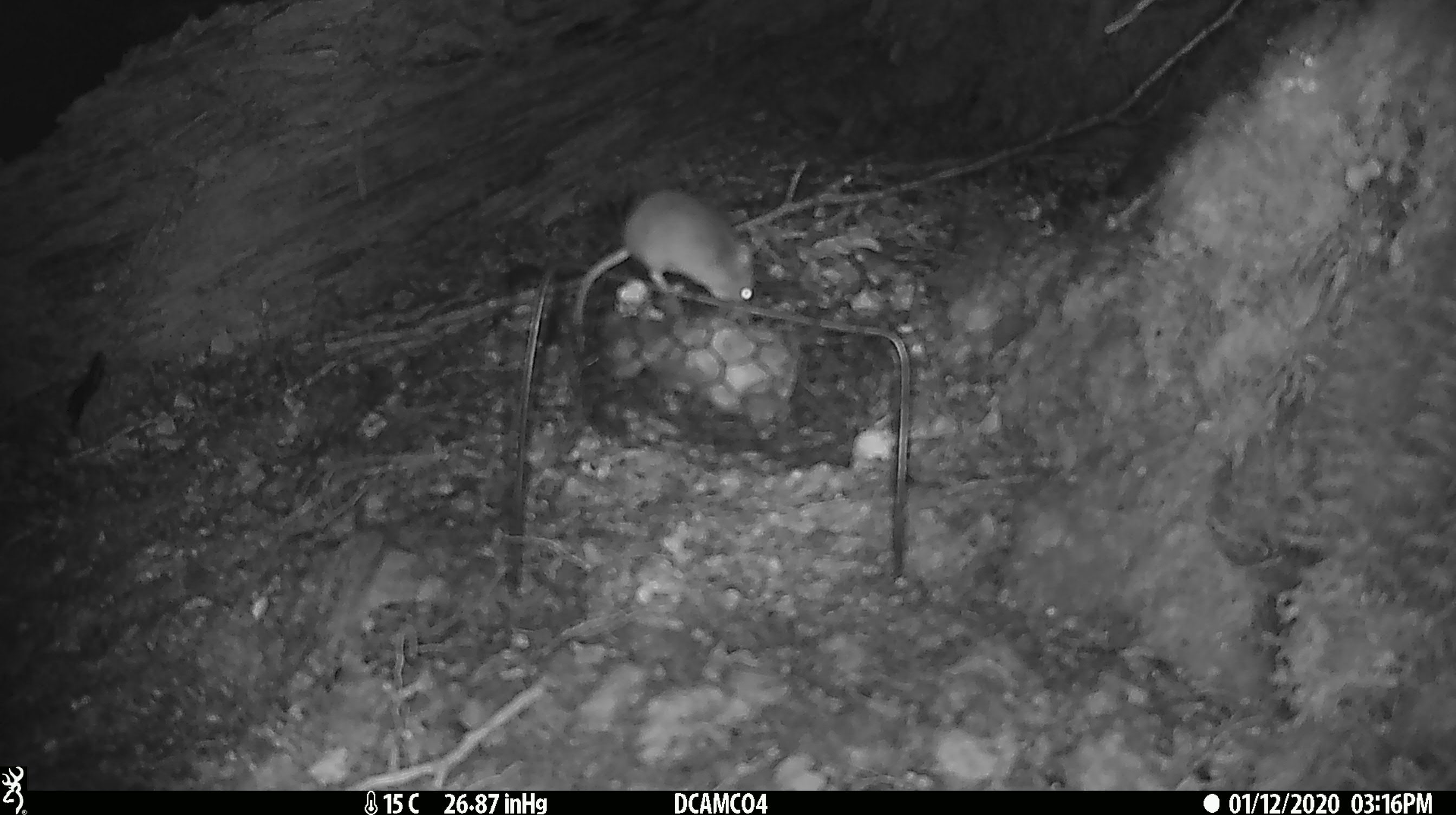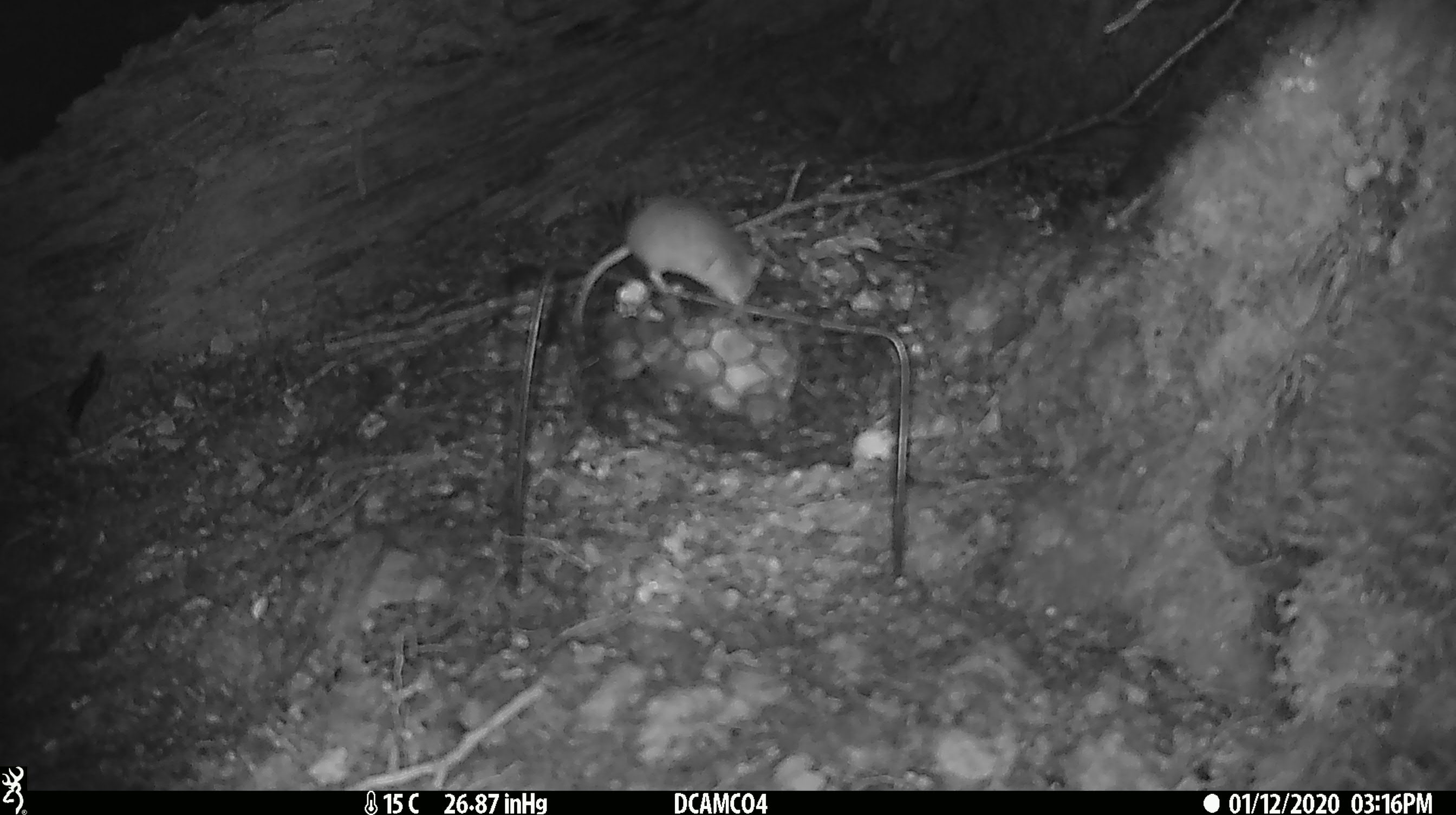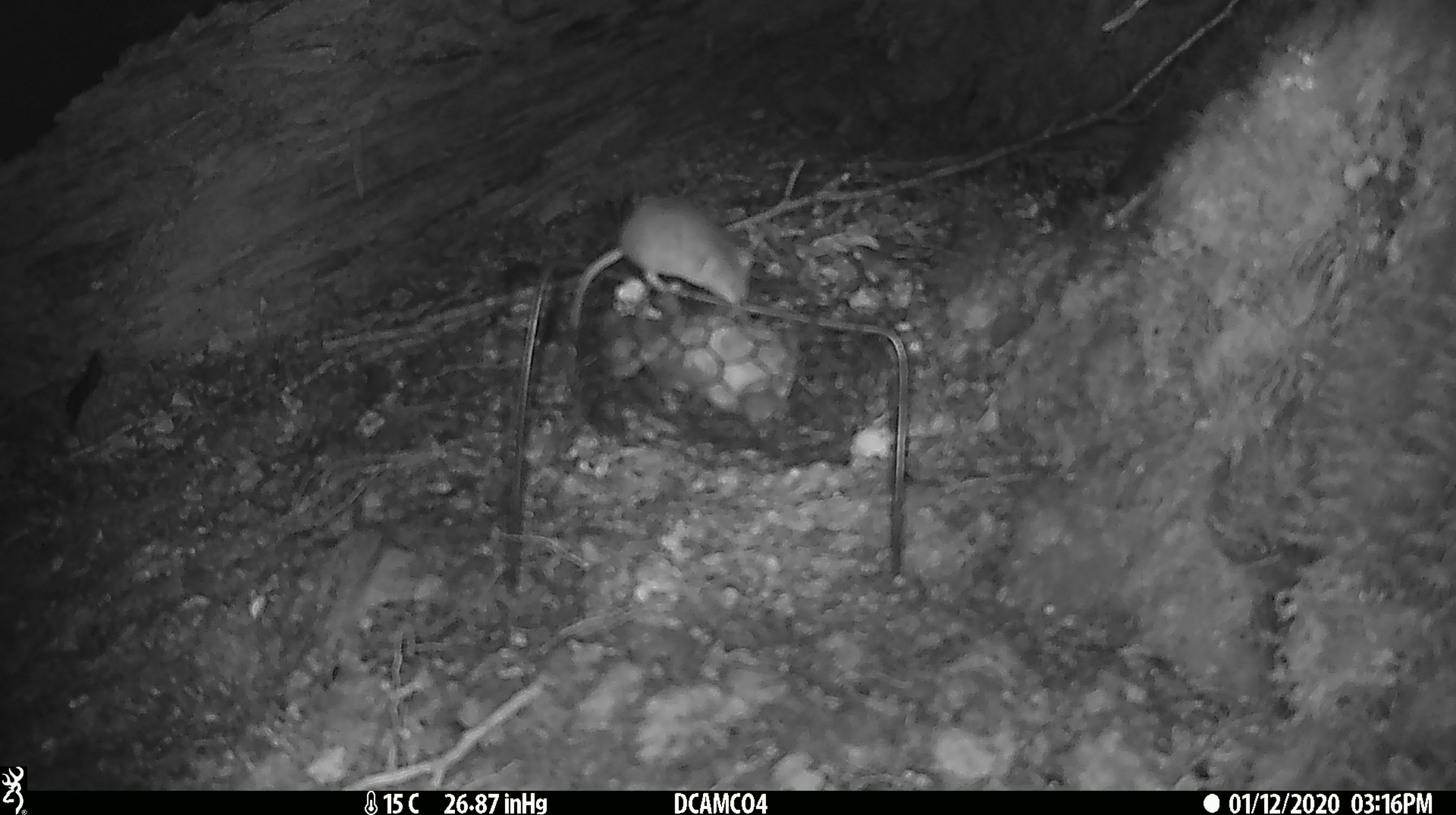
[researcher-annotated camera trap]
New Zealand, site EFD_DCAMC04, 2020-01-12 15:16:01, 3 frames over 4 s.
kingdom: Animalia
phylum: Chordata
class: Mammalia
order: Rodentia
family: Muridae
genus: Mus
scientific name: Mus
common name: mouse